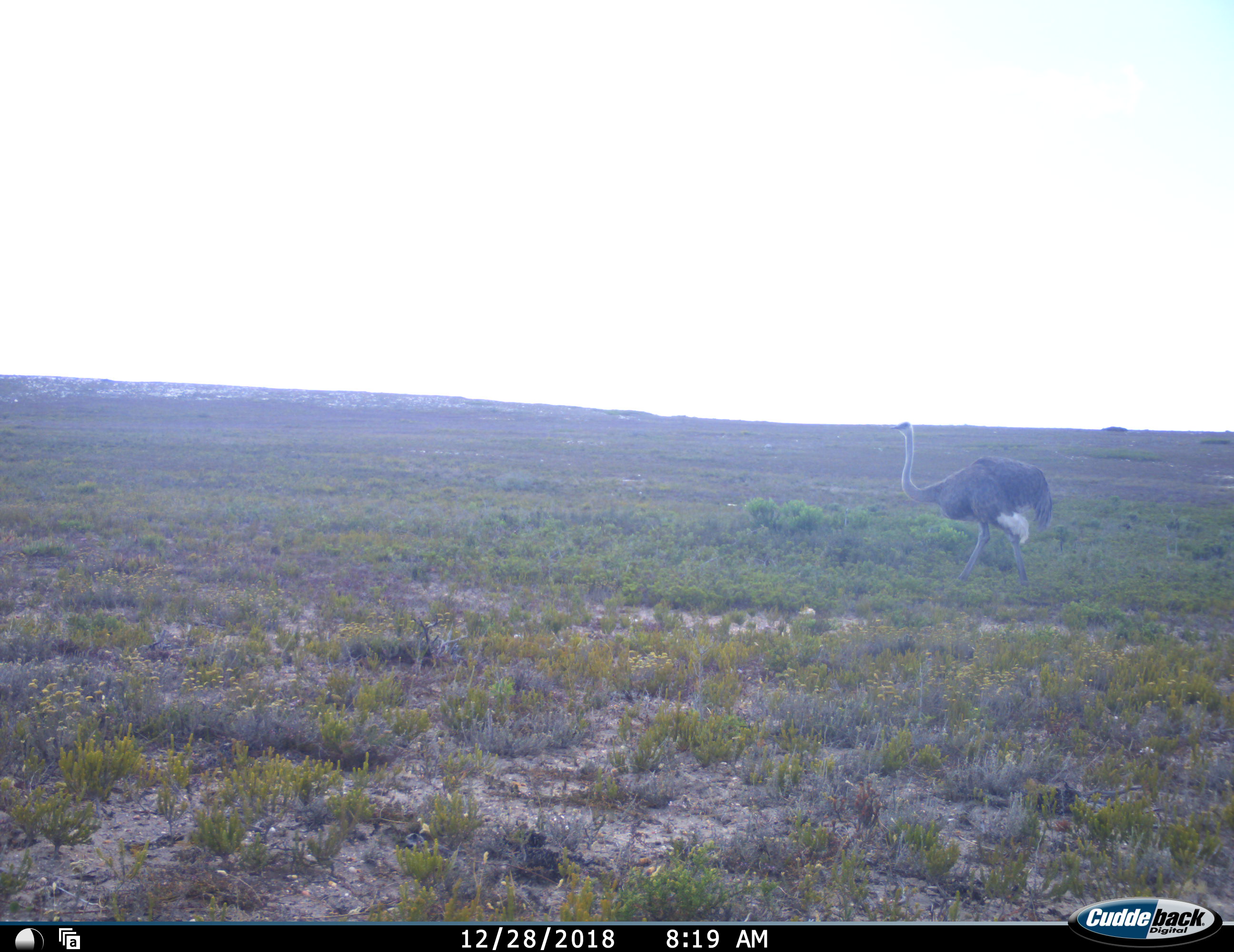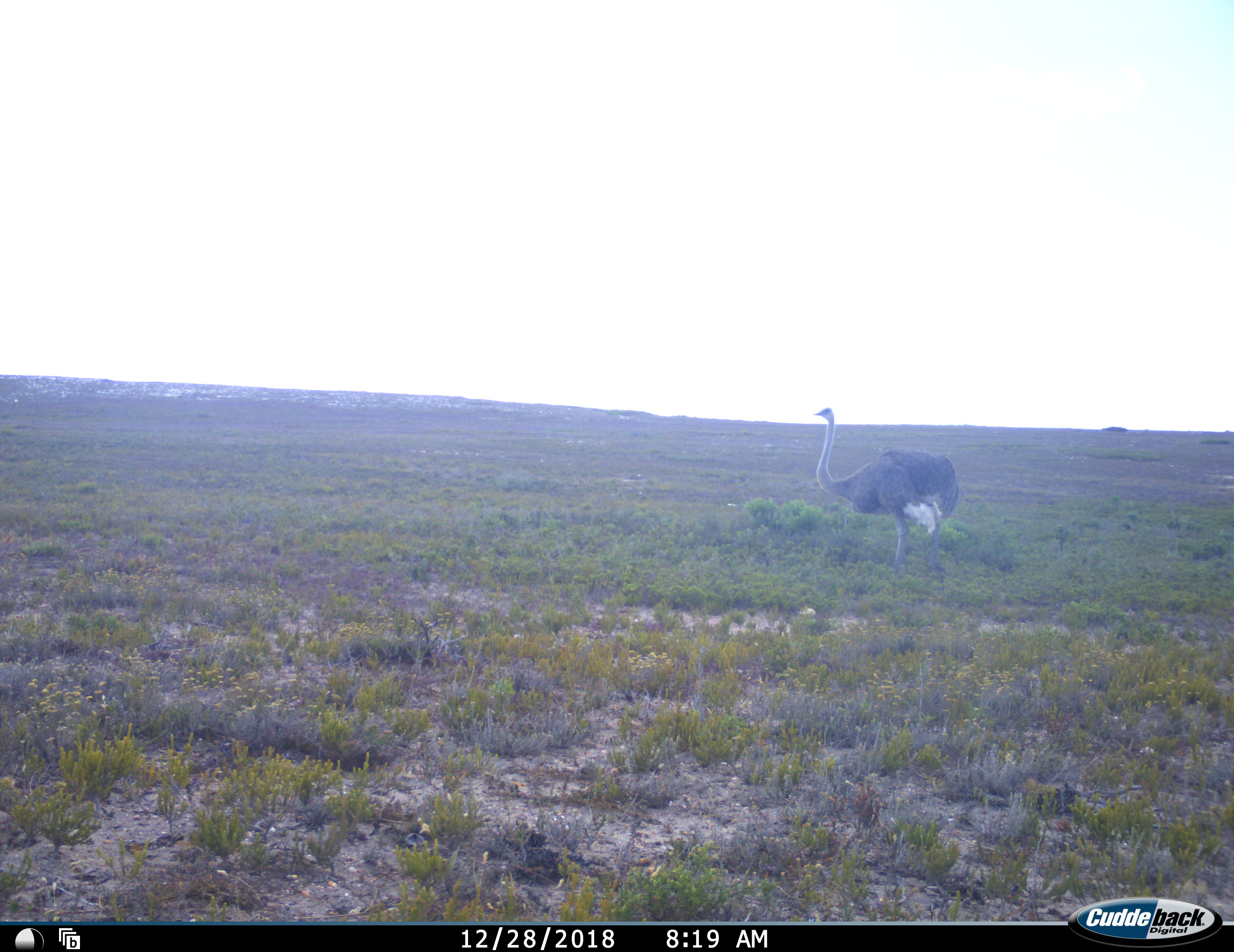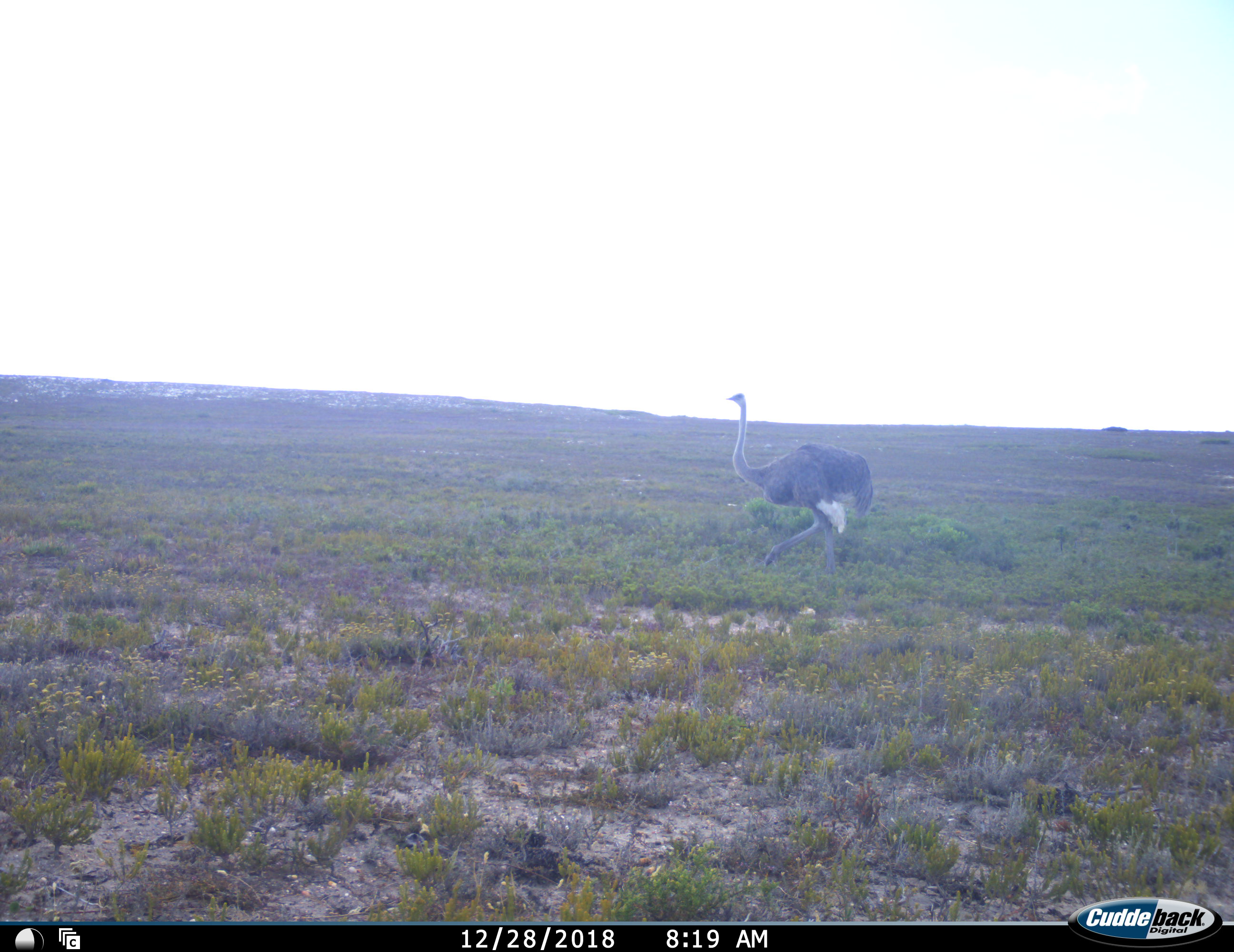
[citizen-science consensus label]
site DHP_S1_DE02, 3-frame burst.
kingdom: Animalia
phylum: Chordata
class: Aves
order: Struthioniformes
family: Struthionidae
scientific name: Struthionidae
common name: ostrich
Ostrich (Struthionidae), count 1. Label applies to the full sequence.